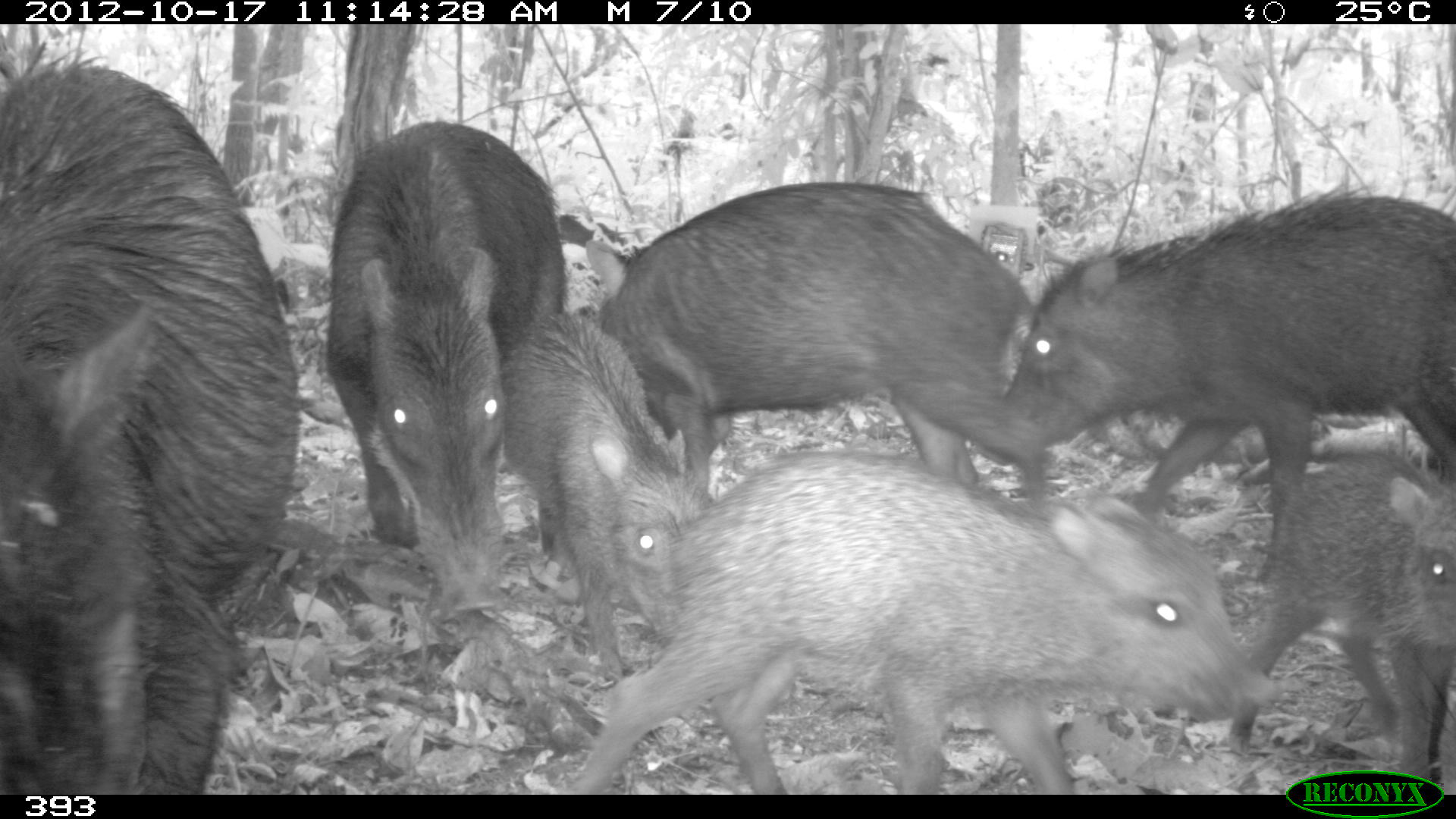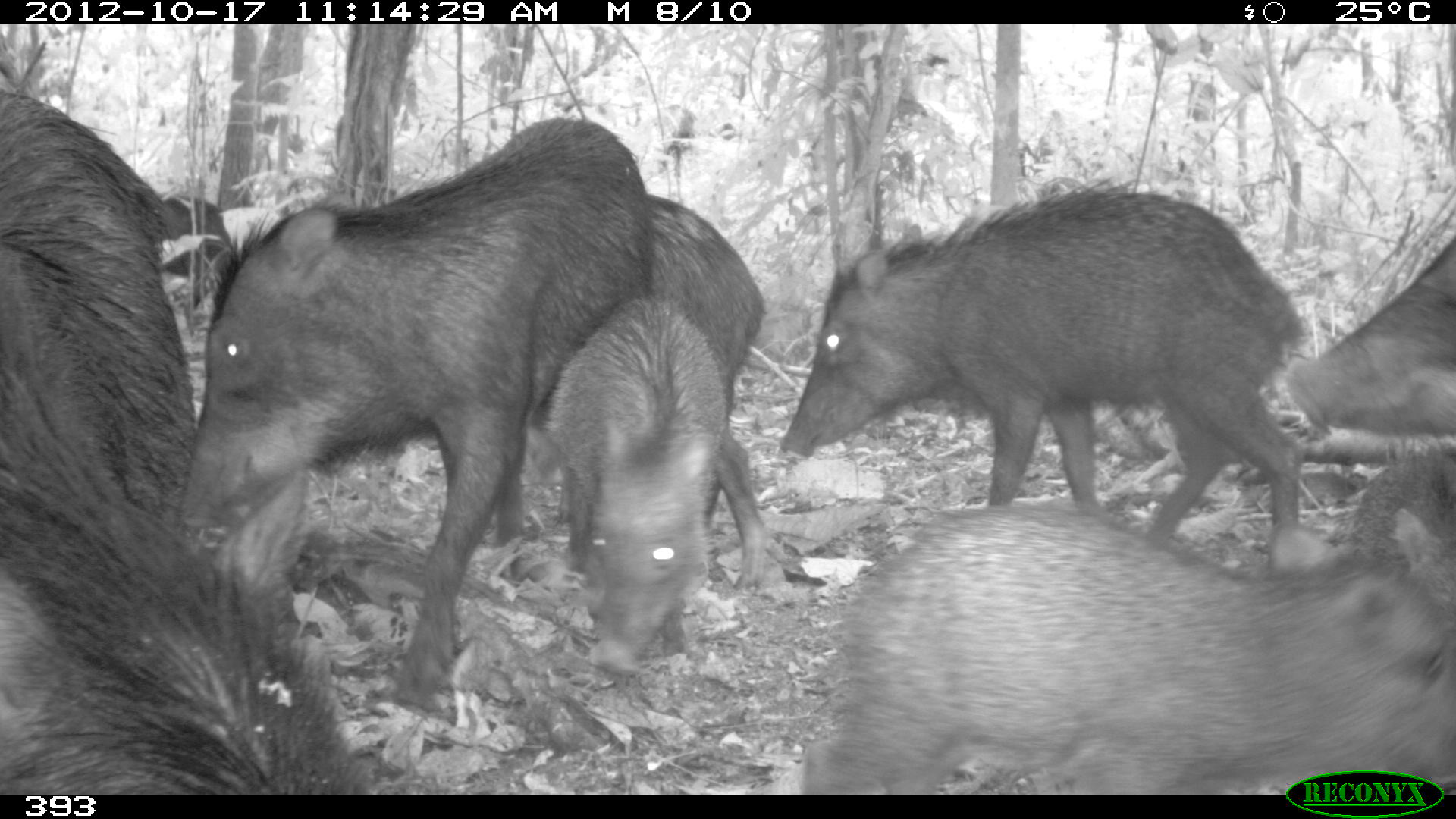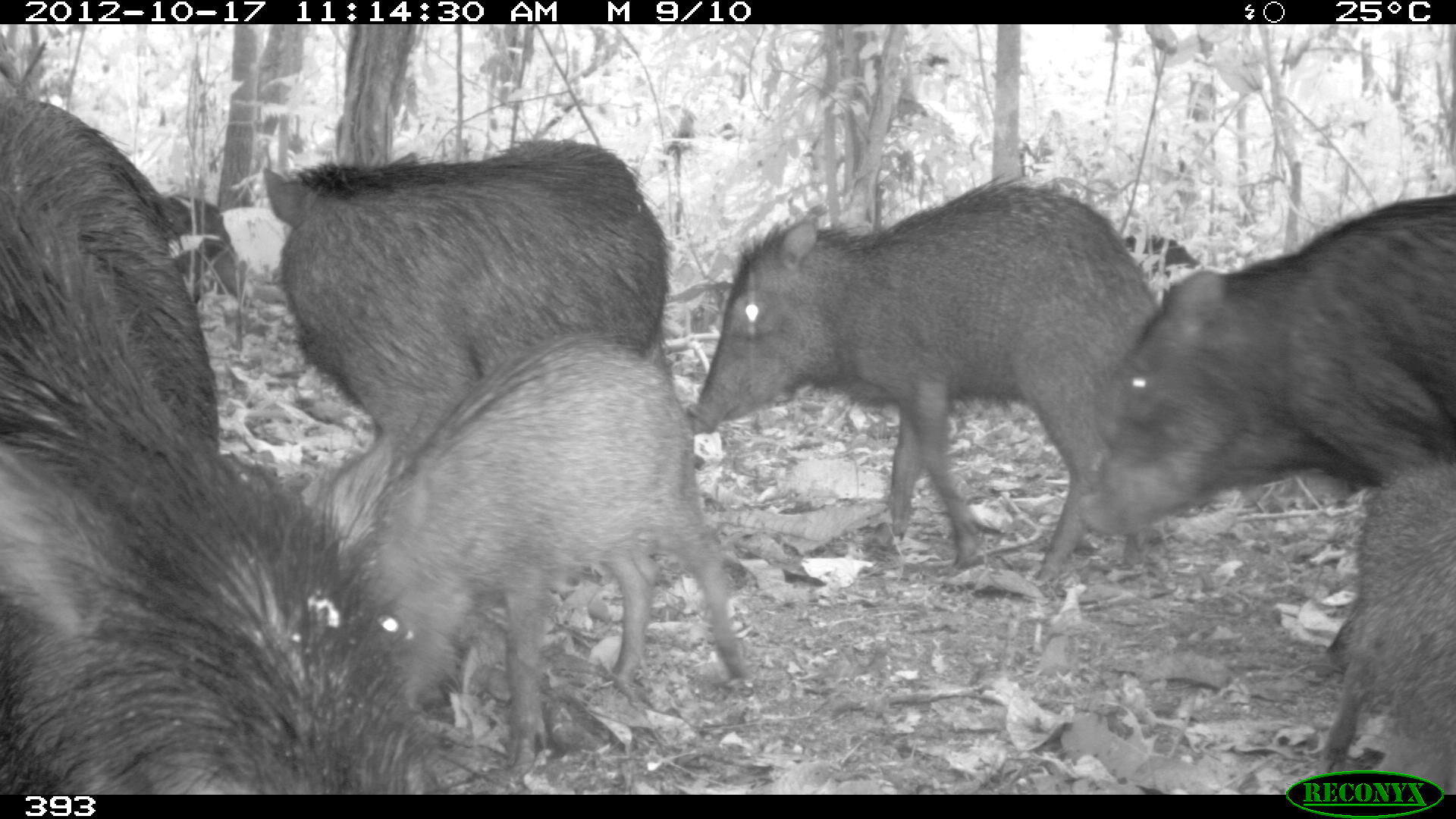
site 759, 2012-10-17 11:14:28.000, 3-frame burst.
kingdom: Animalia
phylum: Chordata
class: Mammalia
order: Artiodactyla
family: Tayassuidae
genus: Tayassu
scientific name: Tayassu pecari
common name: white-lipped peccary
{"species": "Tayassu pecari (white-lipped peccary)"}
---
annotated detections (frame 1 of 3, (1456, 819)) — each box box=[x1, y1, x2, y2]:
tayassu pecari: box=[572, 450, 1289, 793]; box=[2, 60, 300, 786]; box=[970, 194, 1451, 587]; box=[584, 178, 1047, 507]; box=[321, 118, 569, 611]; box=[1224, 447, 1456, 782]; box=[503, 310, 708, 677]; box=[558, 213, 640, 270]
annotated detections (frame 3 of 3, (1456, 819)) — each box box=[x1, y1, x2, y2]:
tayassu pecari: box=[0, 94, 427, 791]; box=[684, 175, 1159, 581]; box=[374, 331, 751, 773]; box=[1072, 190, 1456, 537]; box=[259, 136, 668, 431]; box=[1317, 463, 1452, 792]; box=[166, 193, 247, 303]; box=[1124, 235, 1201, 279]